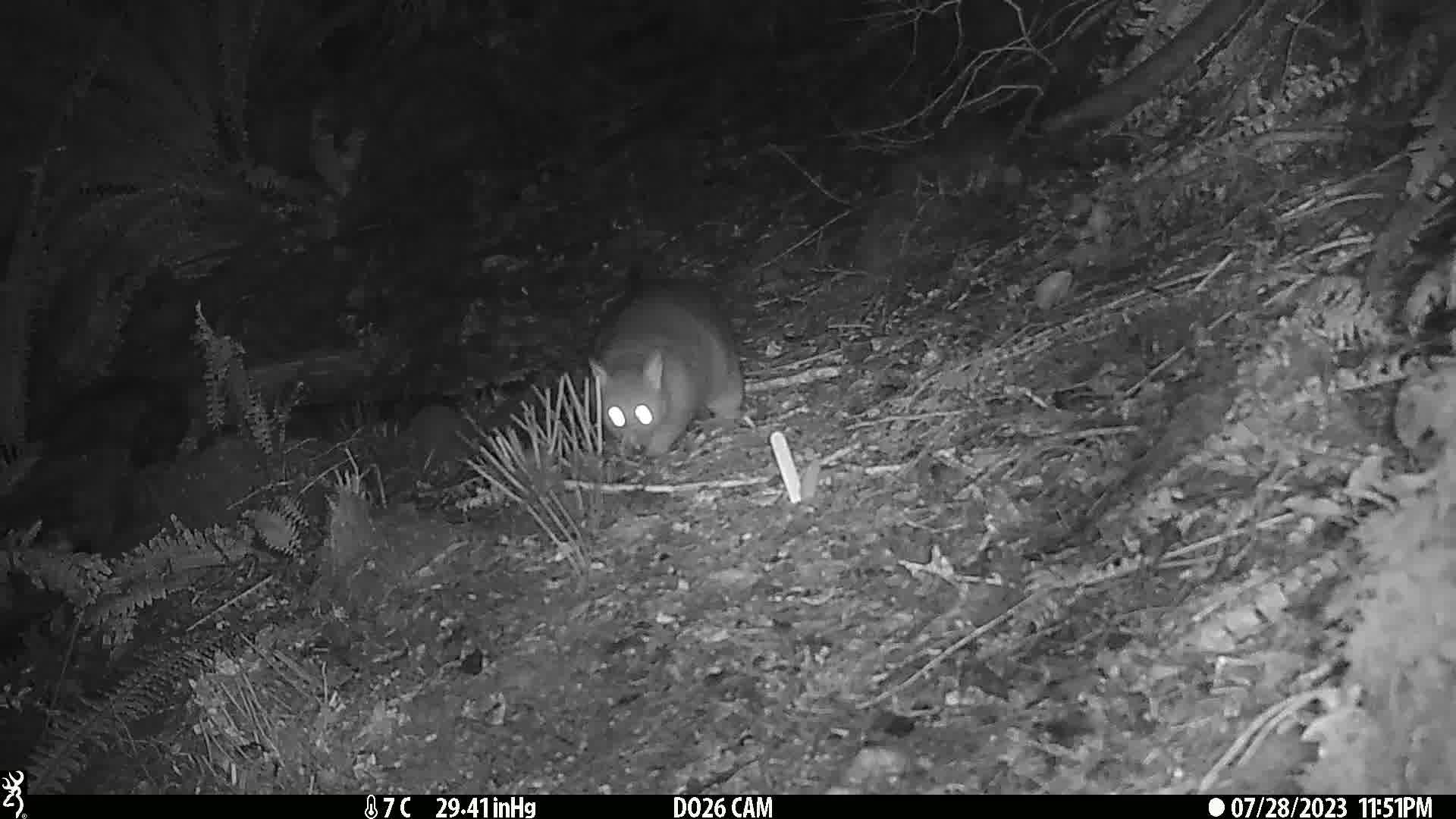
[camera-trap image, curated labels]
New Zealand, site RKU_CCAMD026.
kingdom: Animalia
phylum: Chordata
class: Mammalia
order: Diprotodontia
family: Phalangeridae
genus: Trichosurus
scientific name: Trichosurus vulpecula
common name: common brushtail possum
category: possum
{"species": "possum (common brushtail possum) (Trichosurus vulpecula)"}